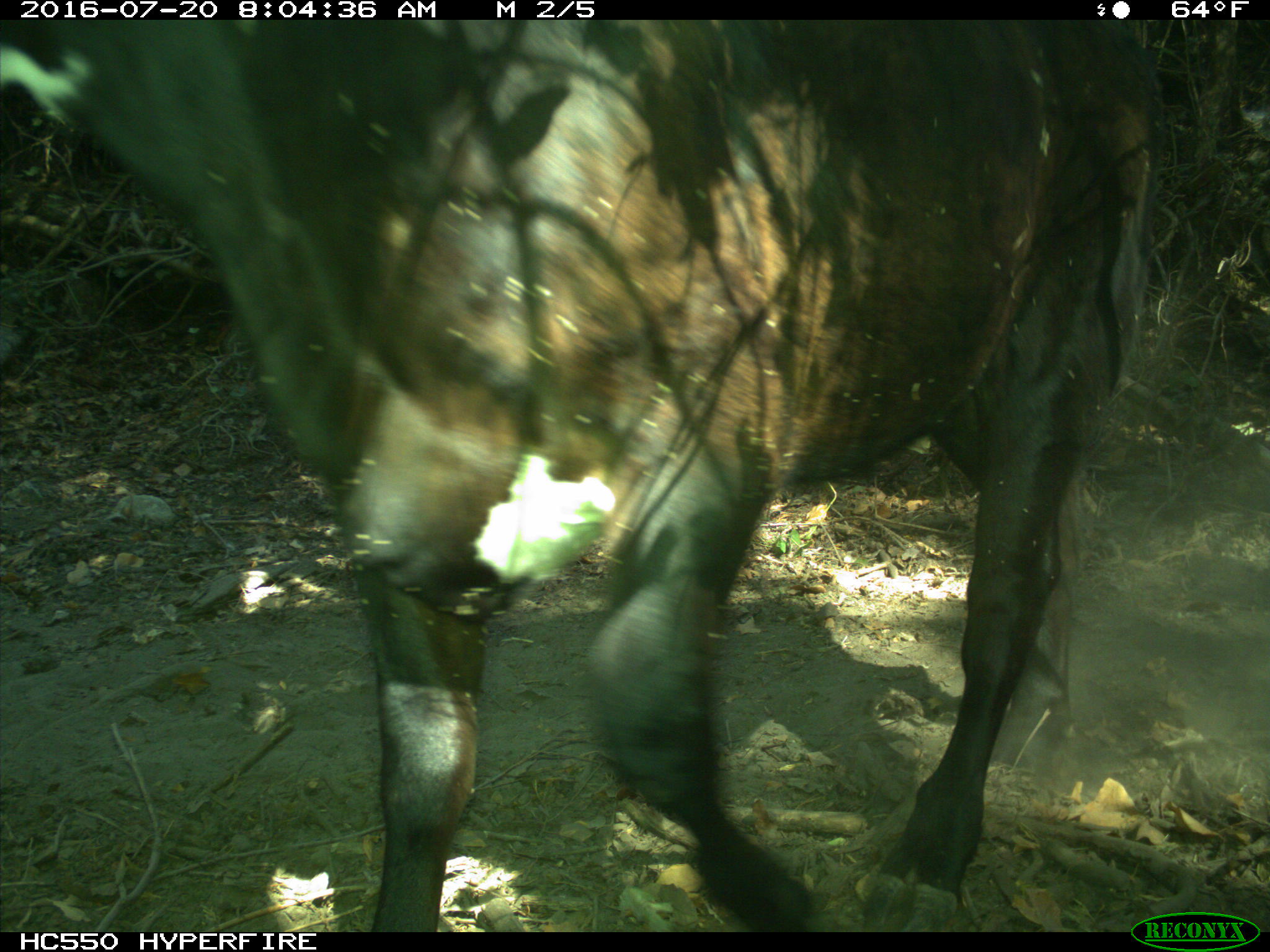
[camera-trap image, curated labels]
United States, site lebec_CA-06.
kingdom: Animalia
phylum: Chordata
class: Mammalia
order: Artiodactyla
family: Bovidae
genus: Bos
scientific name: Bos taurus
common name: domestic cow